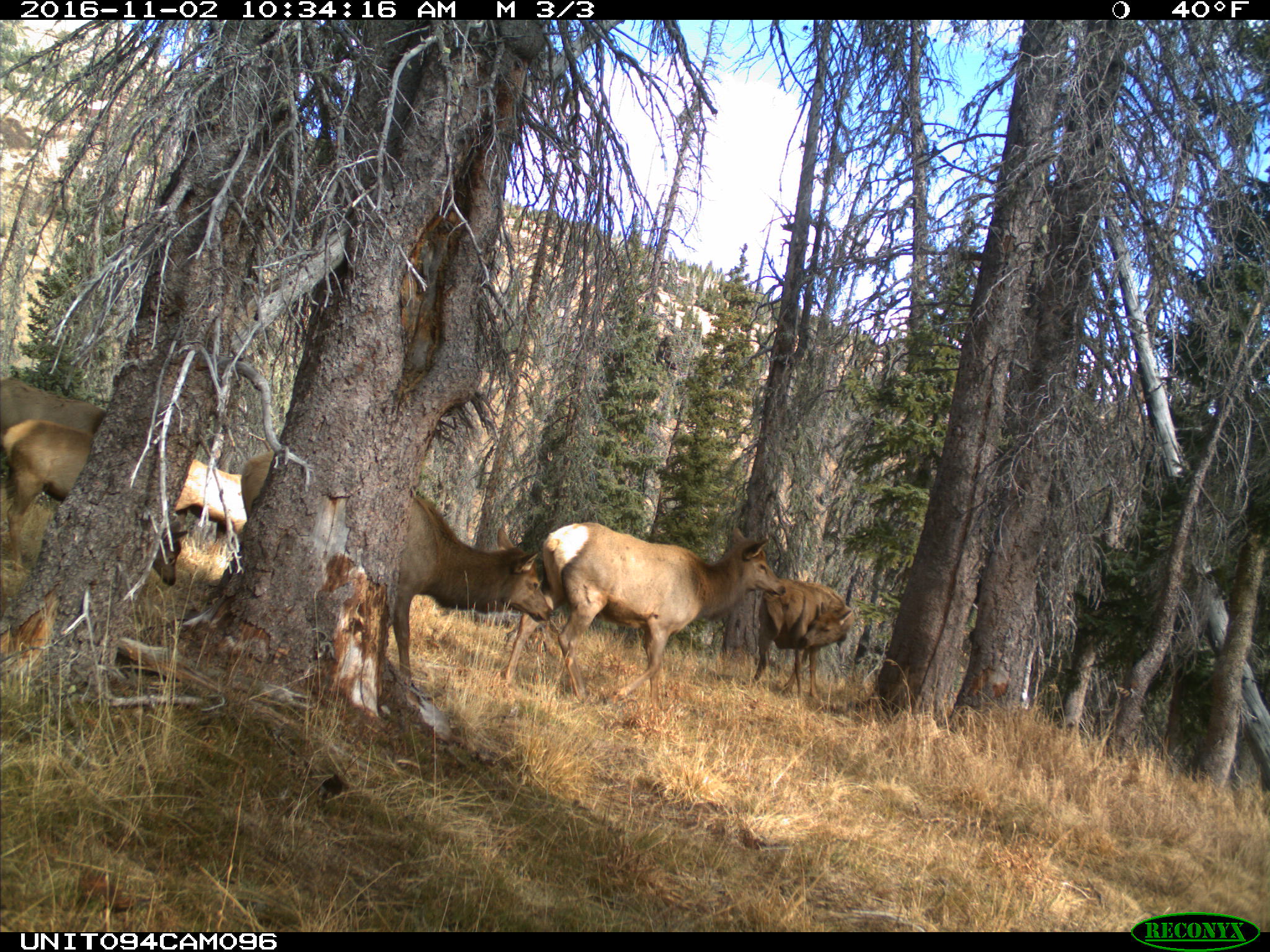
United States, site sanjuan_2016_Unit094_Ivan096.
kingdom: Animalia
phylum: Chordata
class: Mammalia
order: Artiodactyla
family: Cervidae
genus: Cervus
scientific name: Cervus elaphus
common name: red deer